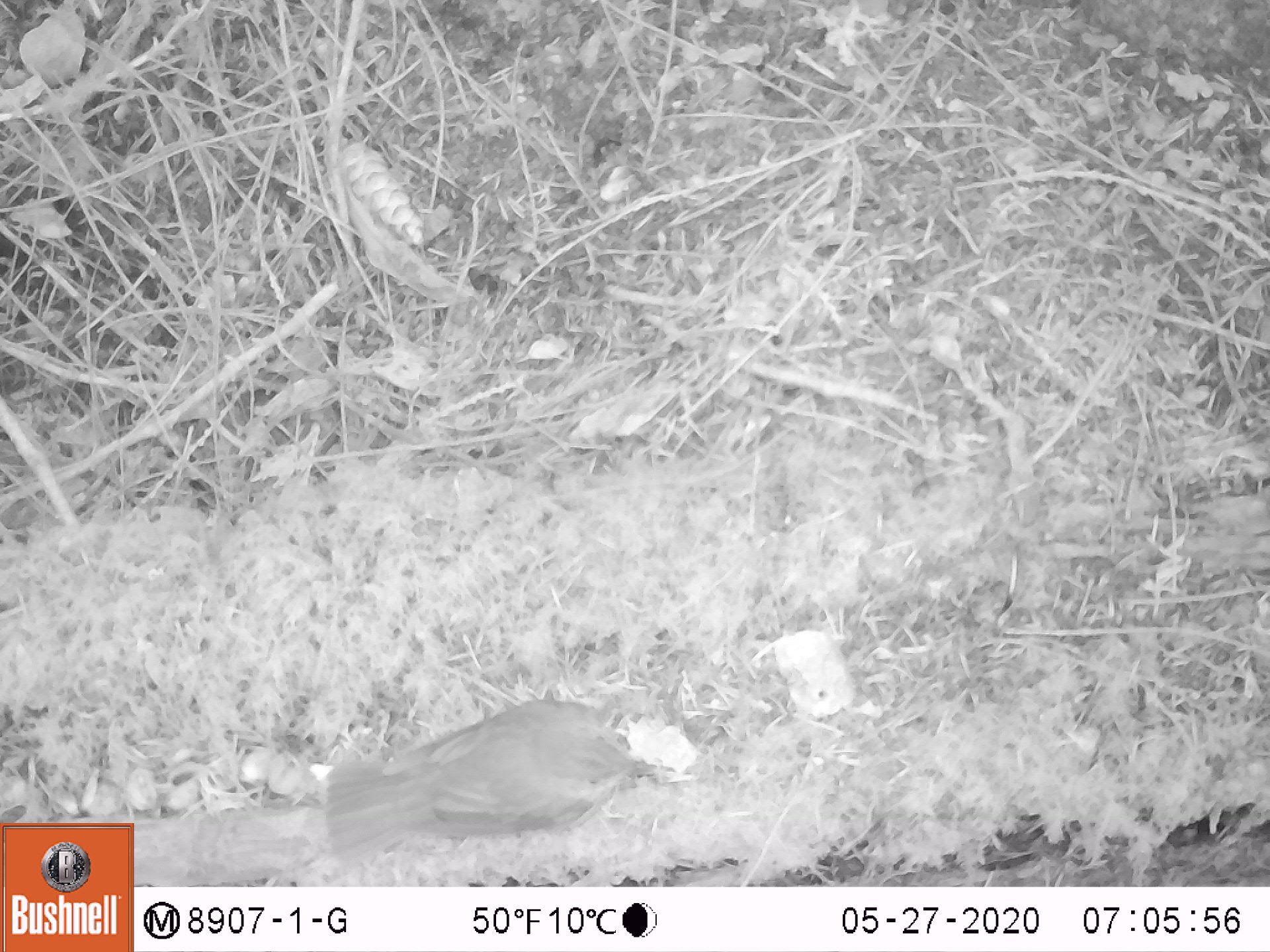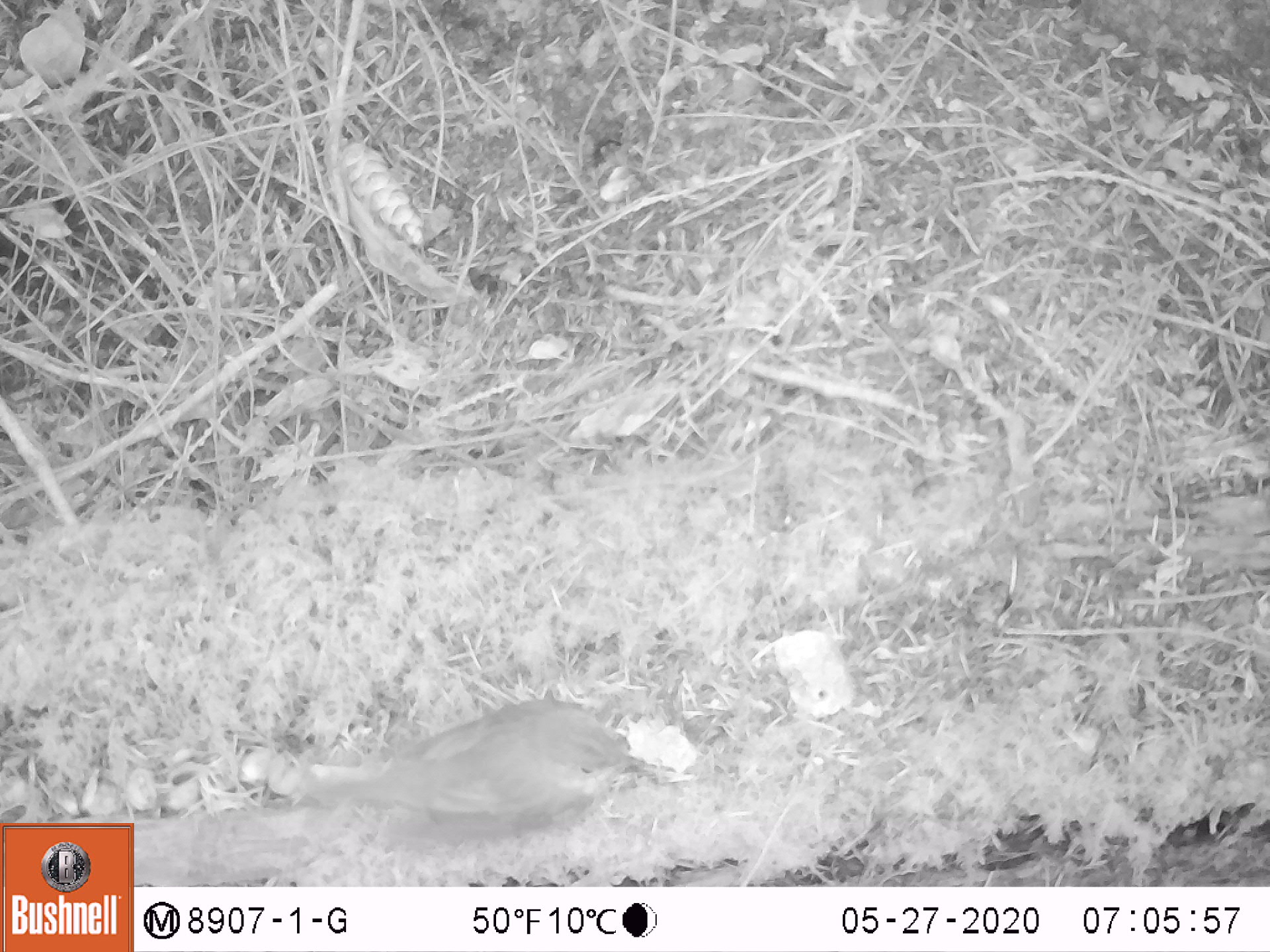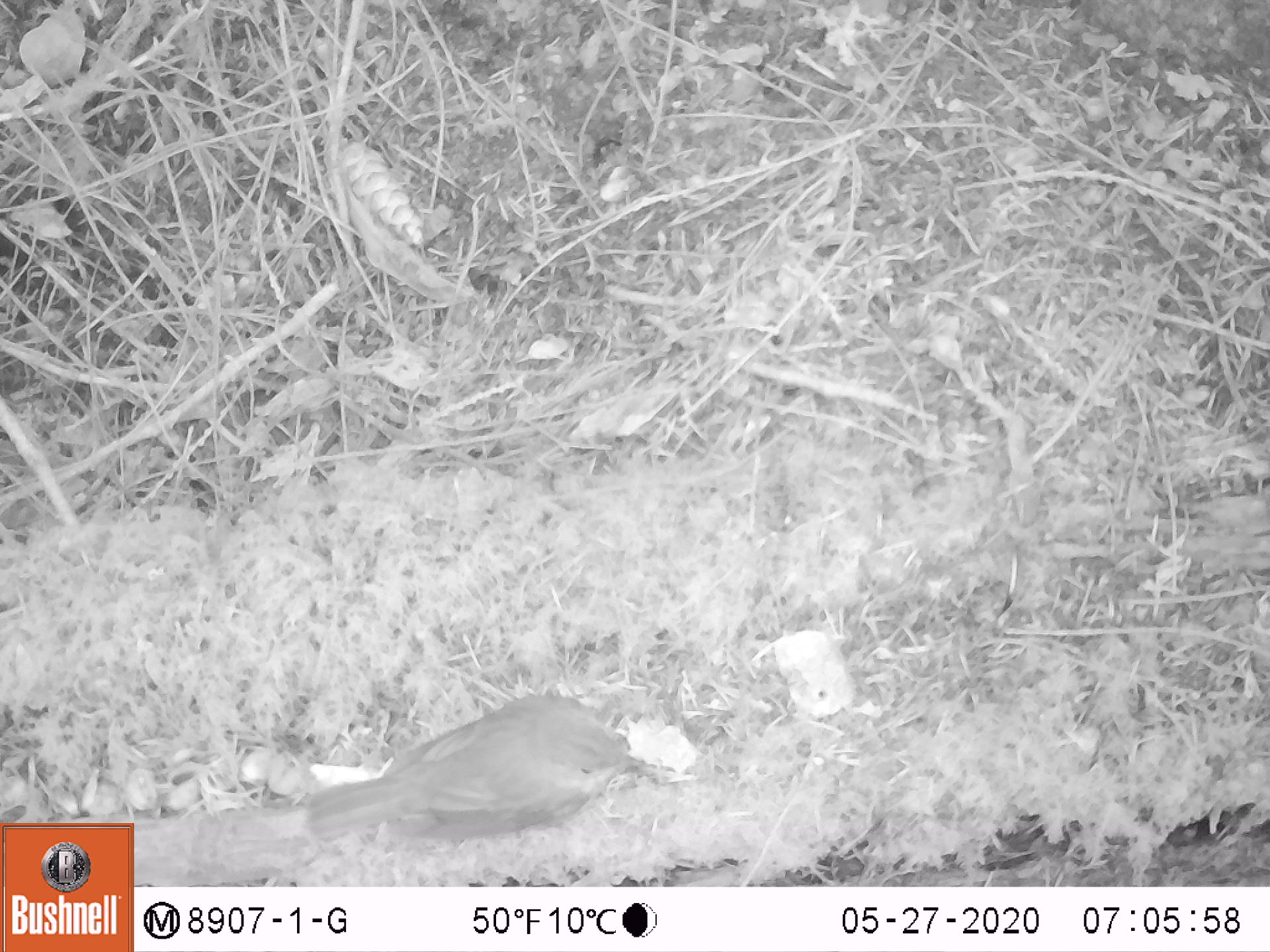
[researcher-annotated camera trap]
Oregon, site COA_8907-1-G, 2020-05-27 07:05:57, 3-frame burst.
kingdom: Animalia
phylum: Chordata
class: Aves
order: Passeriformes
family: Turdidae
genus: Catharus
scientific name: Catharus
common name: brown thrushes and nightingale-thrushes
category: catharus species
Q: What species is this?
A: Catharus species (brown thrushes and nightingale-thrushes) (Catharus).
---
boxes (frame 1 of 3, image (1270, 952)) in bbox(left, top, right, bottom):
catharus species: bbox(325, 698, 660, 873)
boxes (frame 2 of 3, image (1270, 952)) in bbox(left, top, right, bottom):
catharus species: bbox(309, 694, 645, 826)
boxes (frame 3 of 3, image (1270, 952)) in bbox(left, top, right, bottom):
catharus species: bbox(305, 694, 653, 855)